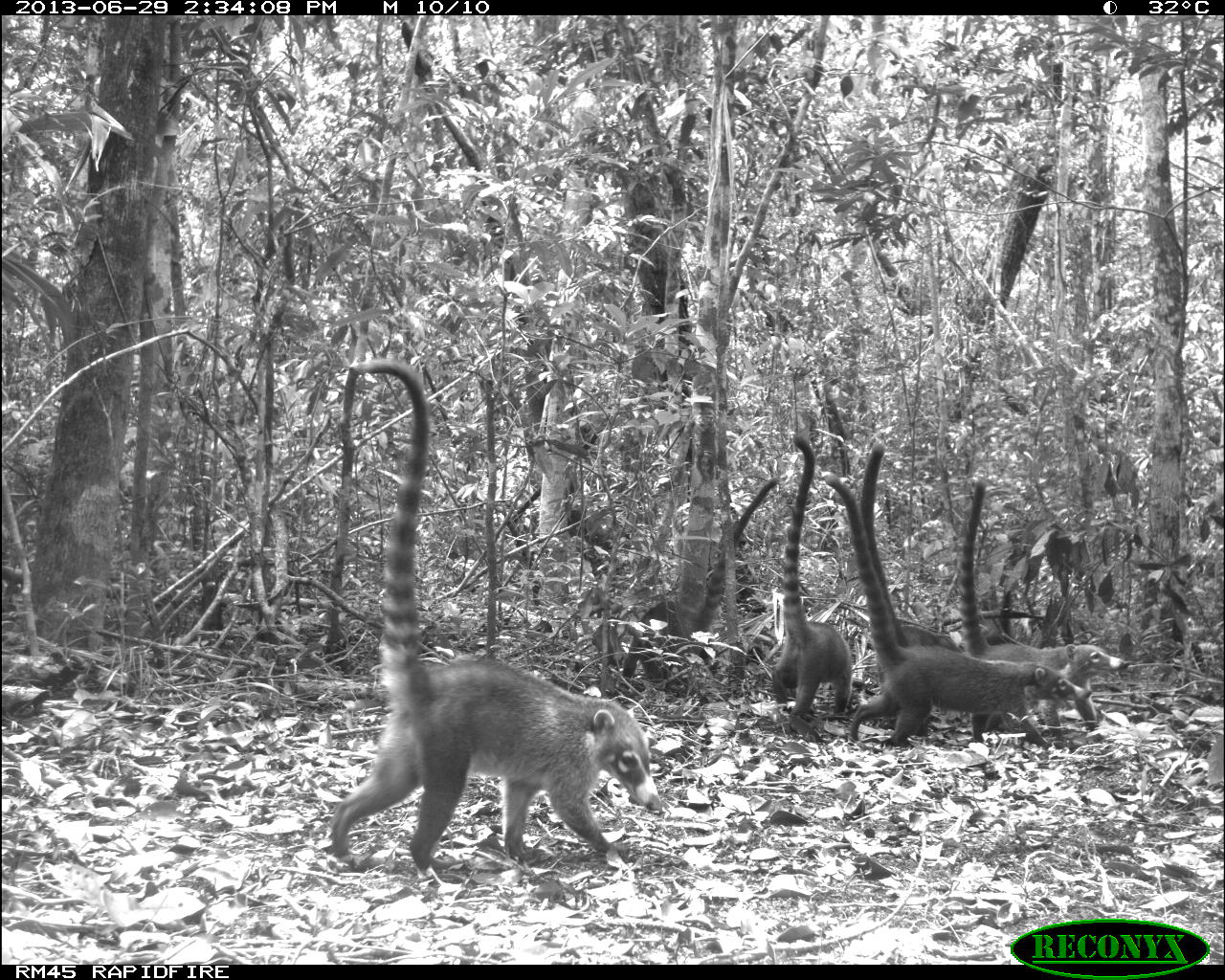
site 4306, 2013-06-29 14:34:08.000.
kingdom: Animalia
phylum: Chordata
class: Mammalia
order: Carnivora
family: Procyonidae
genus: Nasua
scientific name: Nasua narica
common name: white-nosed coati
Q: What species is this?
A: Nasua narica (white-nosed coati).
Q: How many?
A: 6.